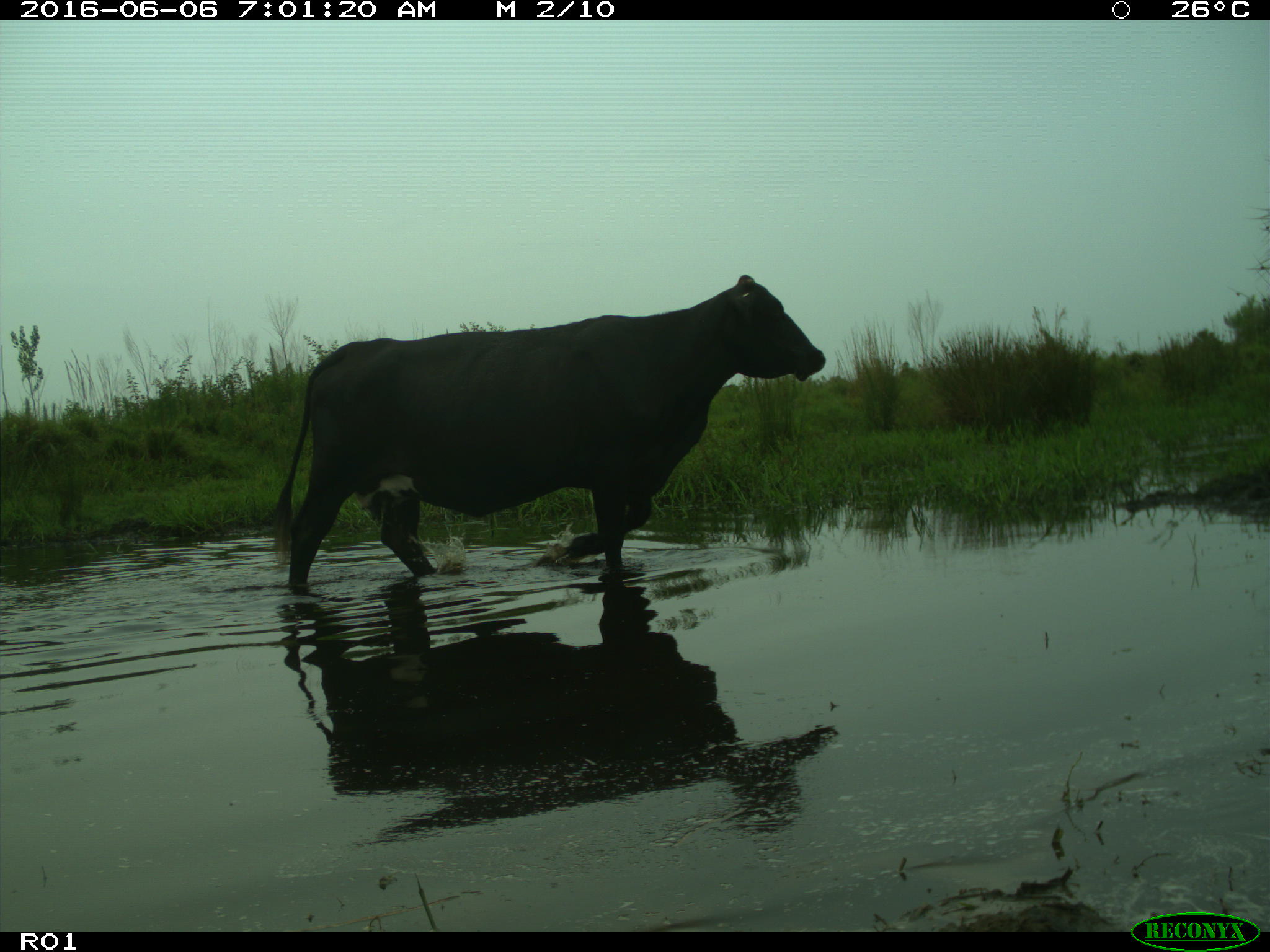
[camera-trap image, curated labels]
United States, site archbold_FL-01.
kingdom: Animalia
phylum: Chordata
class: Mammalia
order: Artiodactyla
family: Bovidae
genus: Bos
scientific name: Bos taurus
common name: domestic cow